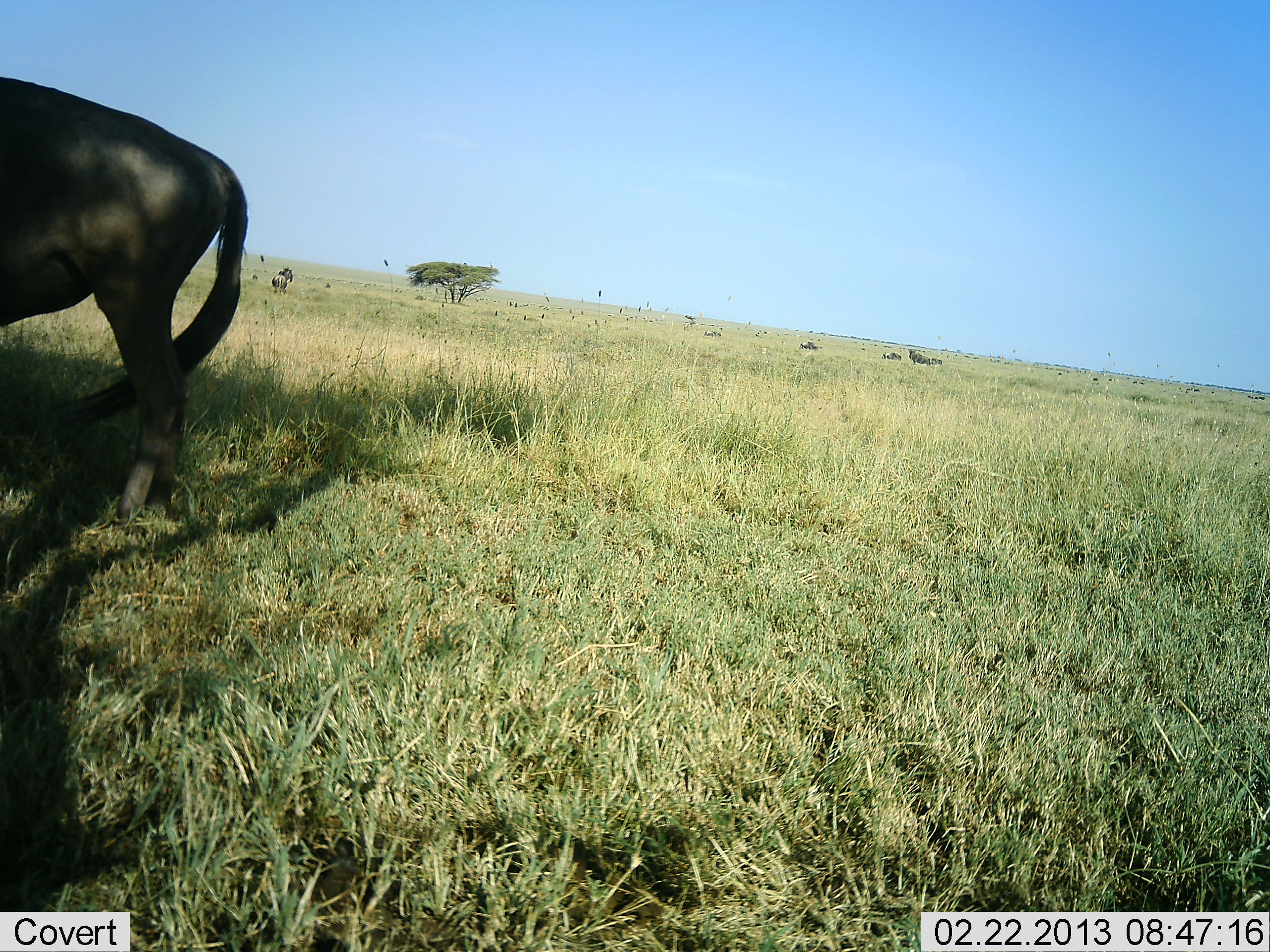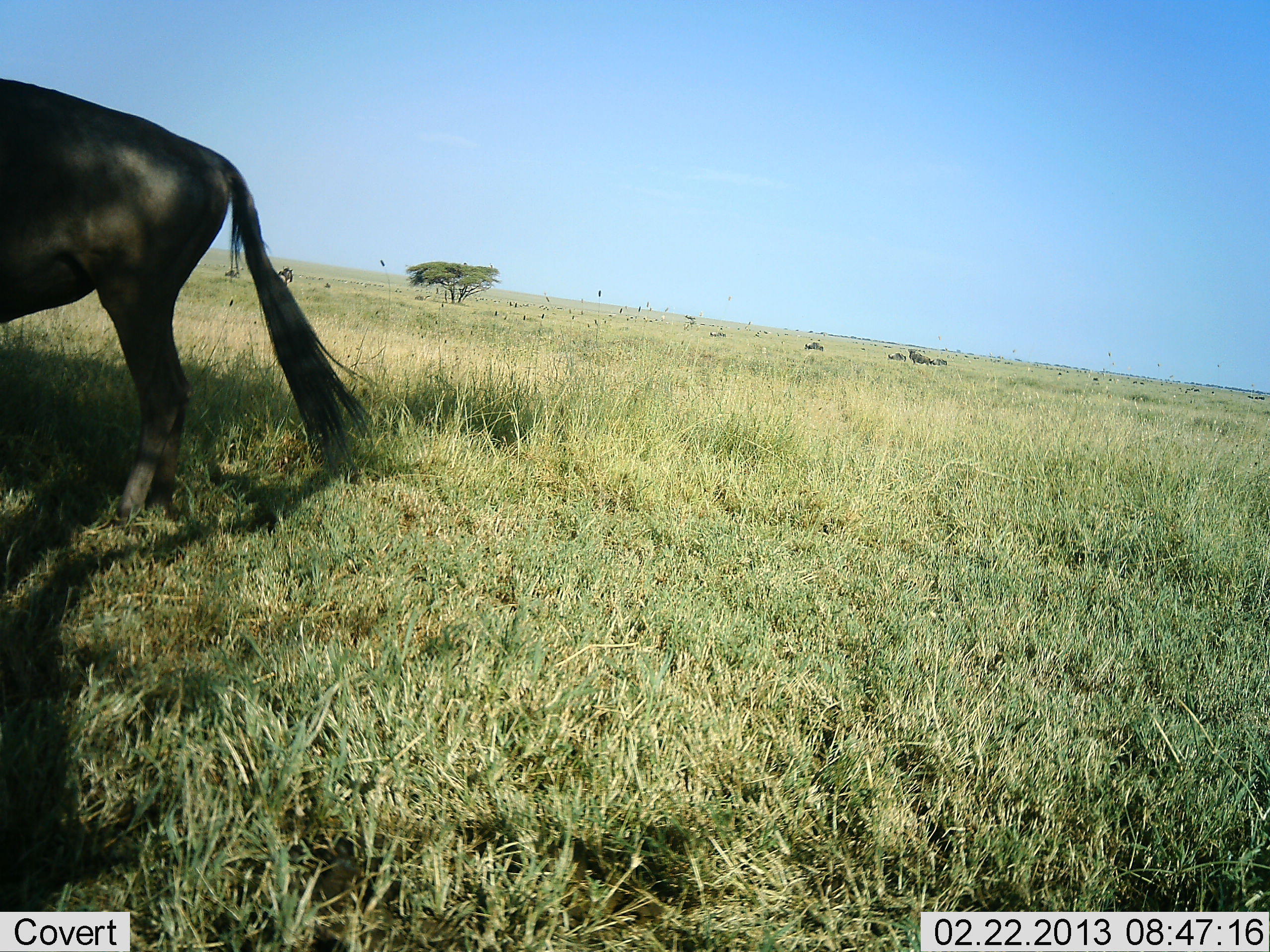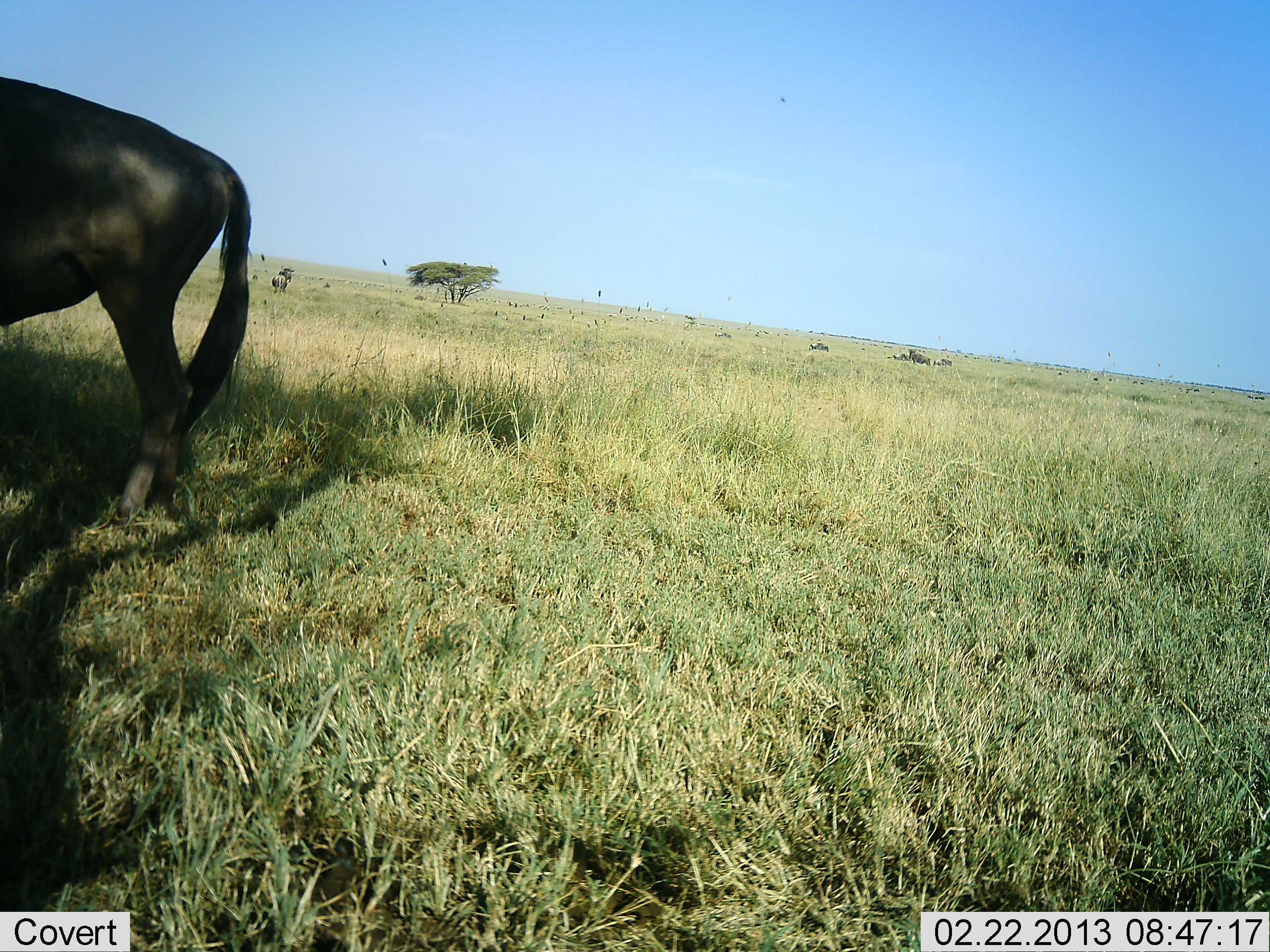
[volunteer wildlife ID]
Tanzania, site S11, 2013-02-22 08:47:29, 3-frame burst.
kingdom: Animalia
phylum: Chordata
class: Mammalia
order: Artiodactyla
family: Bovidae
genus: Connochaetes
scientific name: Connochaetes taurinus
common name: blue wildebeest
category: wildebeest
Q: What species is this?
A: Wildebeest (blue wildebeest) (Connochaetes taurinus).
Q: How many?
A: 1.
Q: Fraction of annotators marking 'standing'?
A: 82%.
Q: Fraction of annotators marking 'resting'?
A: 18%.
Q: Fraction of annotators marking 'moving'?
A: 41%.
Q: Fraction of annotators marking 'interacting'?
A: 0%.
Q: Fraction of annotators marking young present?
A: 0%.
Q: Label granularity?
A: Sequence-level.